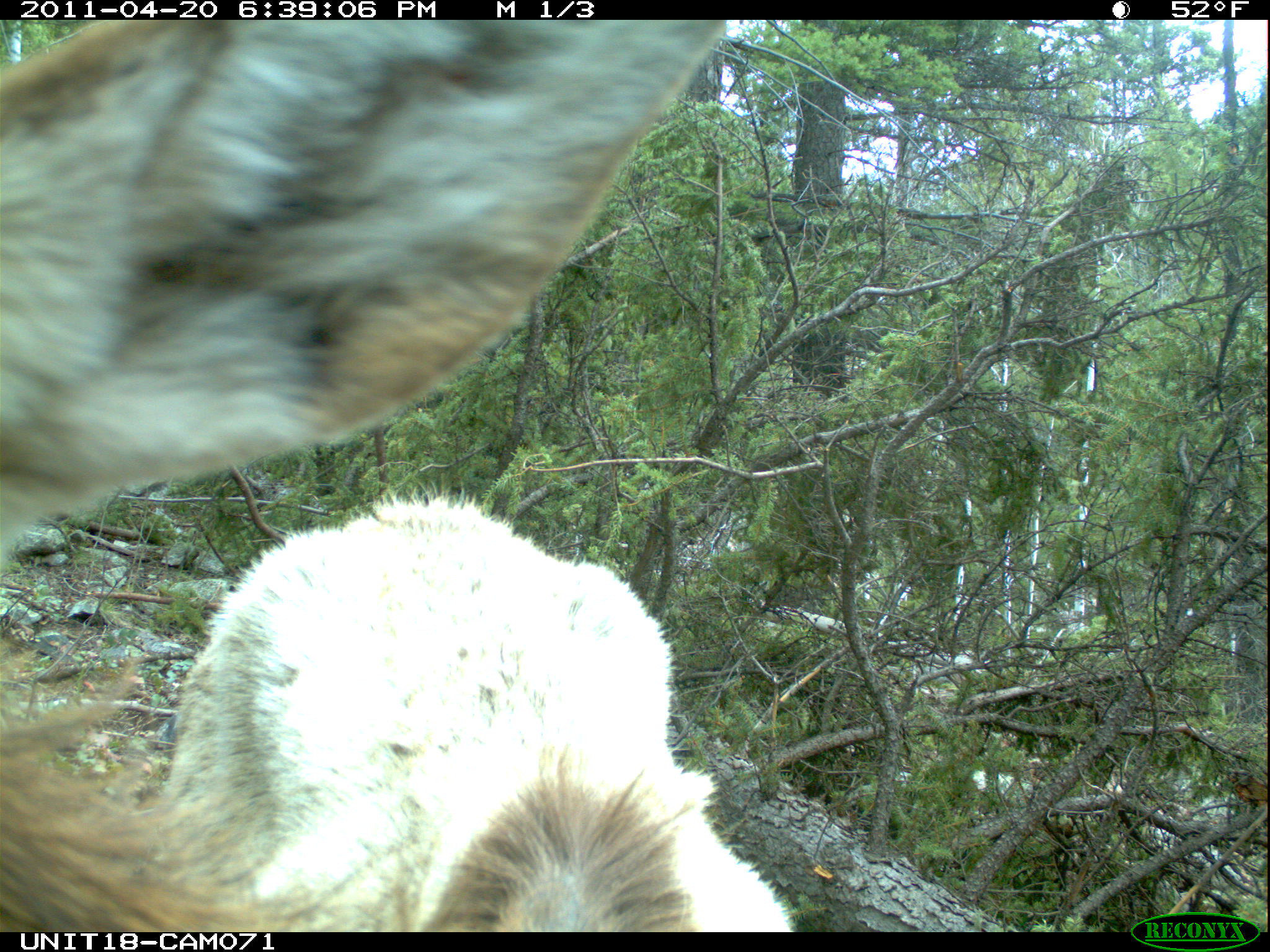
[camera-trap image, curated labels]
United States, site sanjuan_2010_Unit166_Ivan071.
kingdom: Animalia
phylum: Chordata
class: Mammalia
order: Artiodactyla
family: Cervidae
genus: Cervus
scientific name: Cervus elaphus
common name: red deer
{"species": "Cervus elaphus (red deer)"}